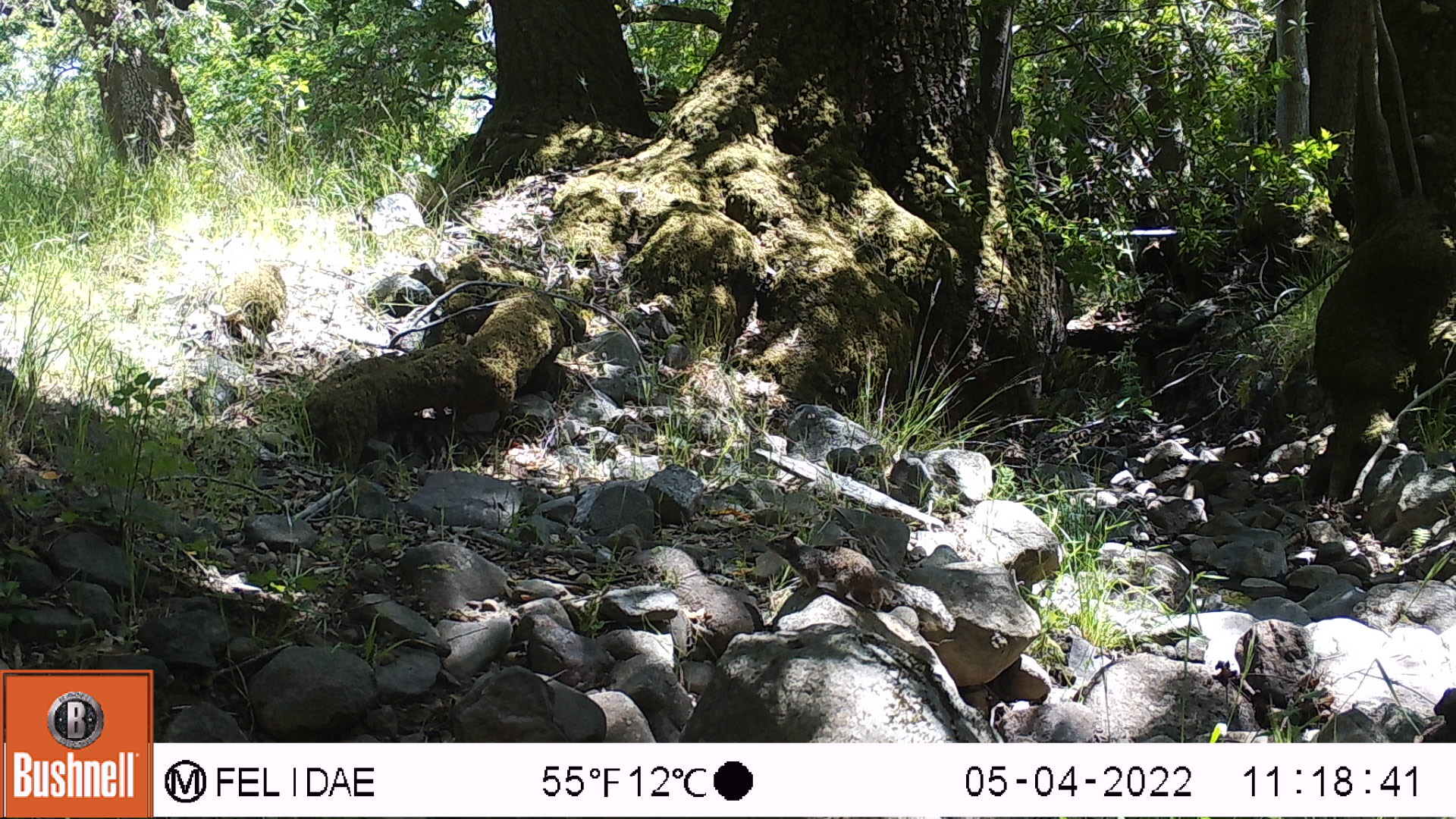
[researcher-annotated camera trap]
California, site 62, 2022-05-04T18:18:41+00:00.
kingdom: Animalia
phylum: Chordata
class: Mammalia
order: Rodentia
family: Sciuridae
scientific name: Sciuridae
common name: squirrel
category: unknown squirrel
Unknown squirrel (squirrel) (Sciuridae).